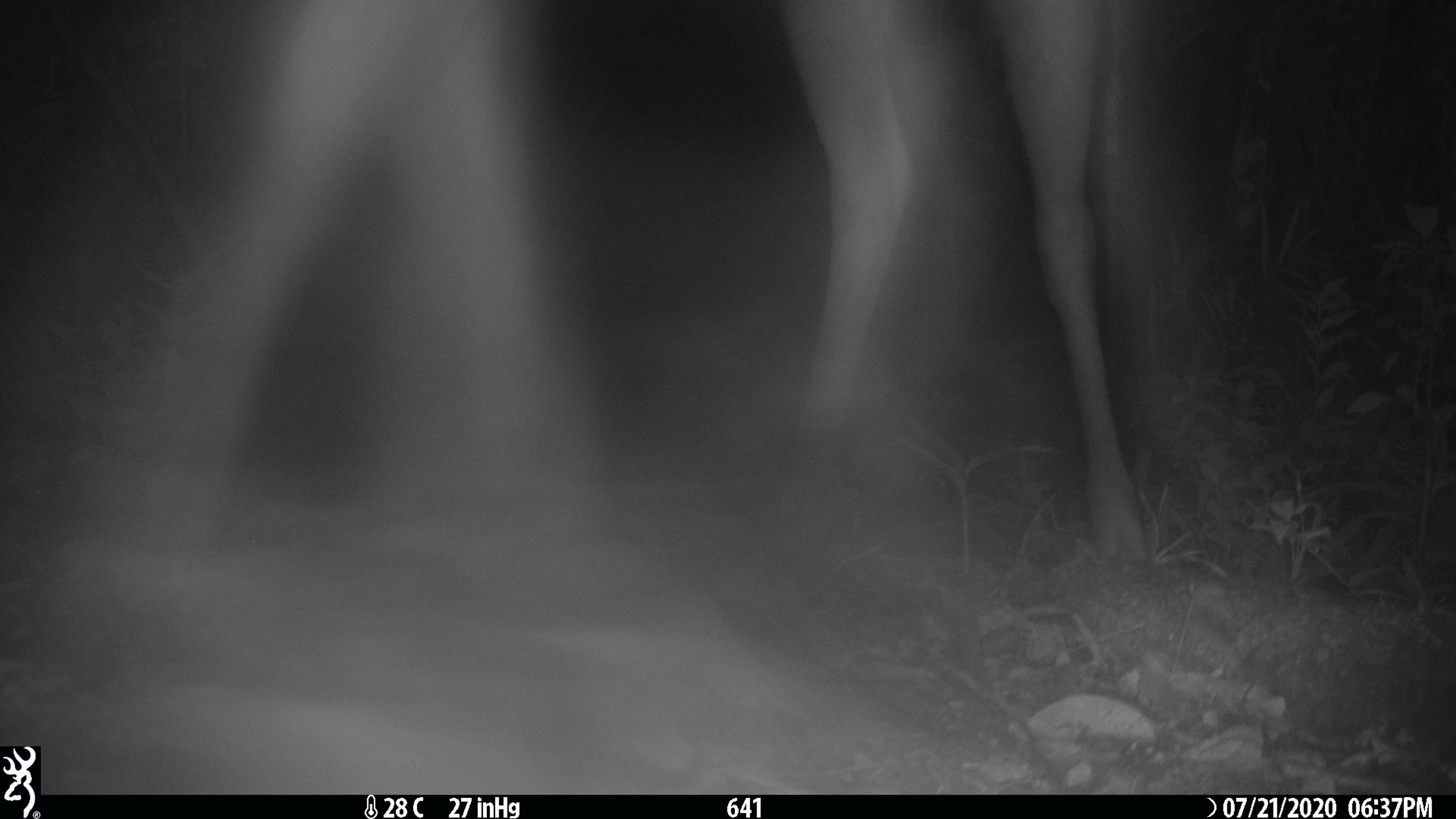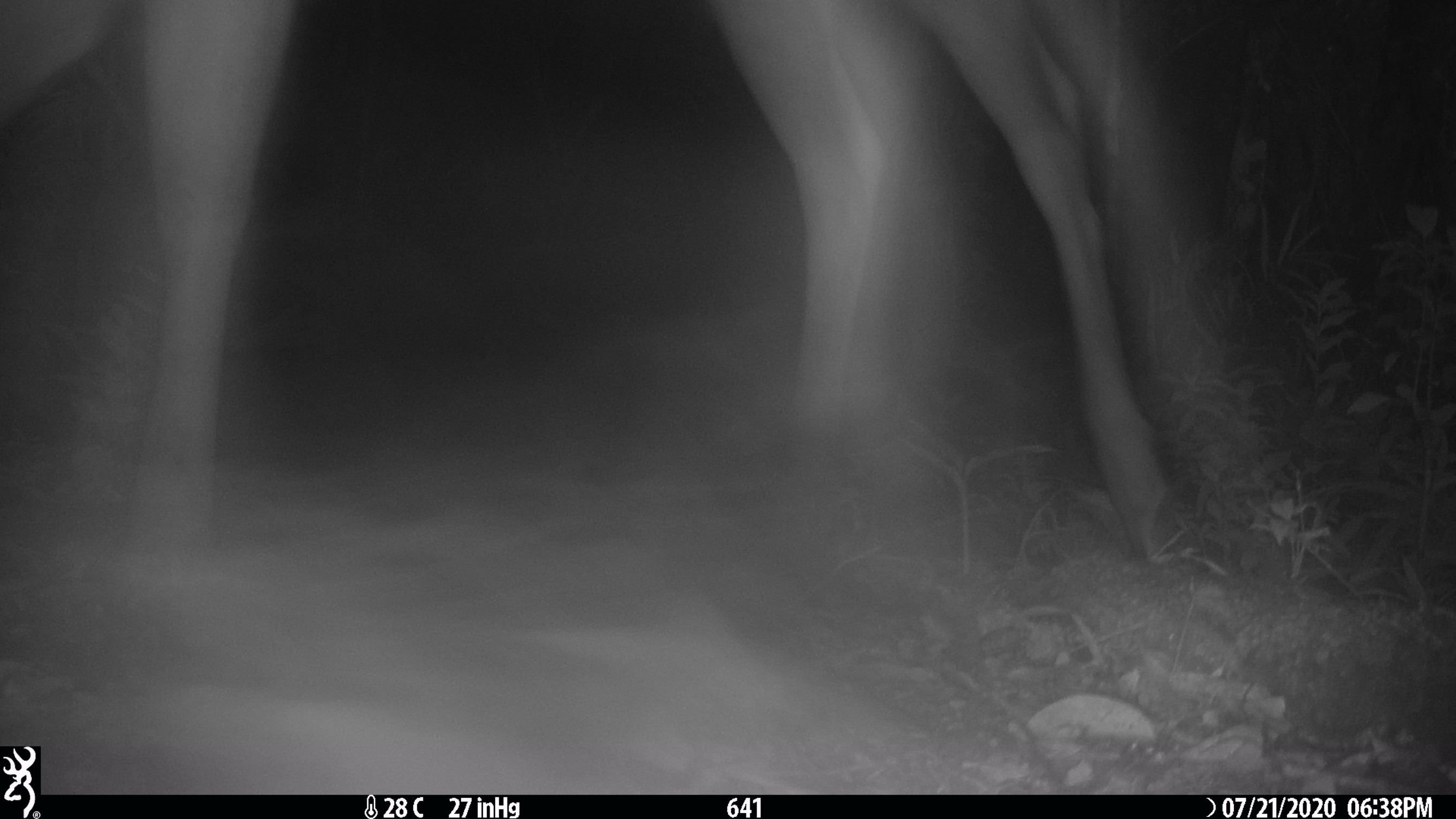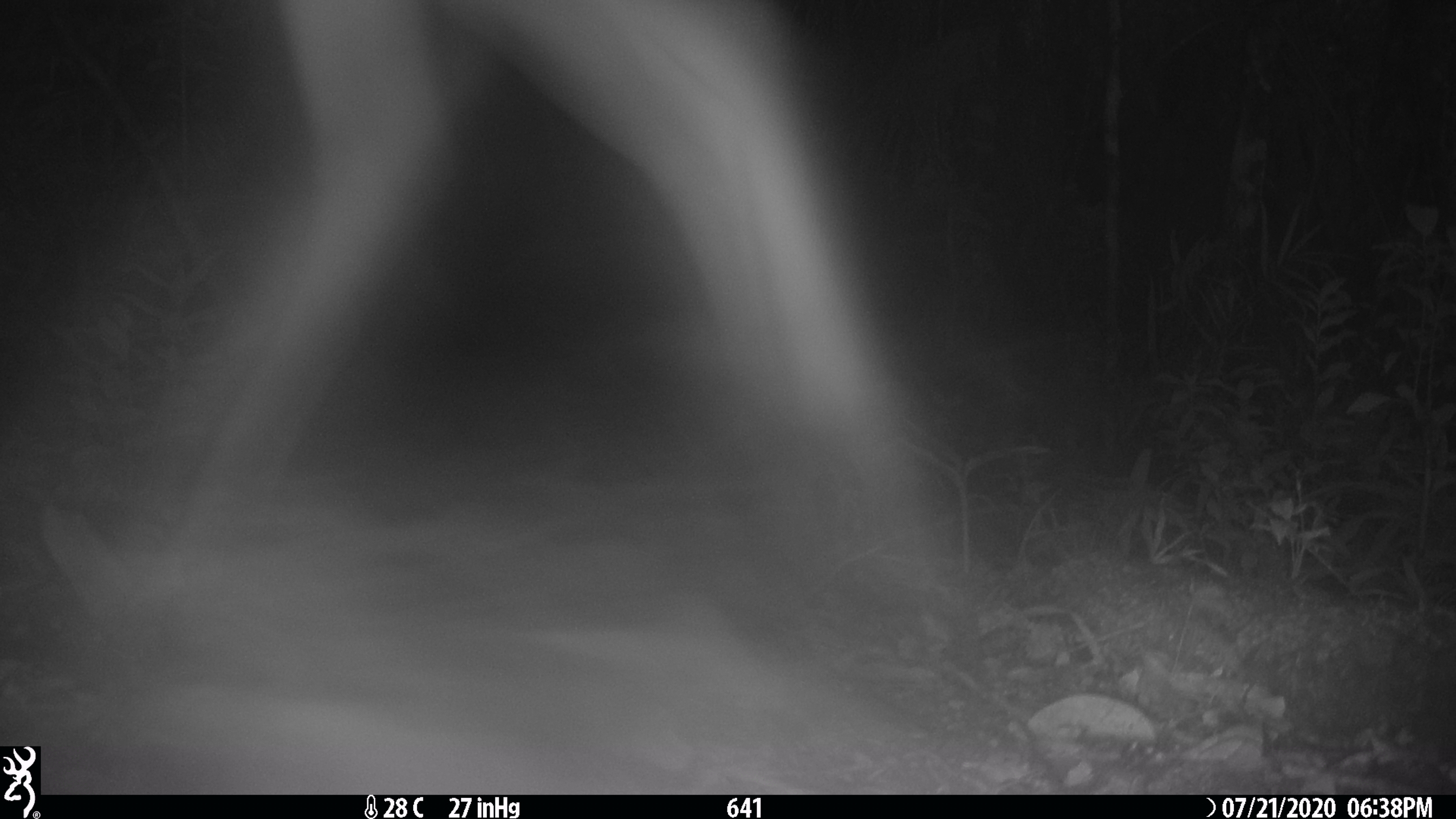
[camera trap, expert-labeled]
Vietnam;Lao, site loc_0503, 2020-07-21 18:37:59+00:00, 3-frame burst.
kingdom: Animalia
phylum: Chordata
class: Mammalia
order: Artiodactyla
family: Cervidae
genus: Rusa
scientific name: Rusa unicolor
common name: sambar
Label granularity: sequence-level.